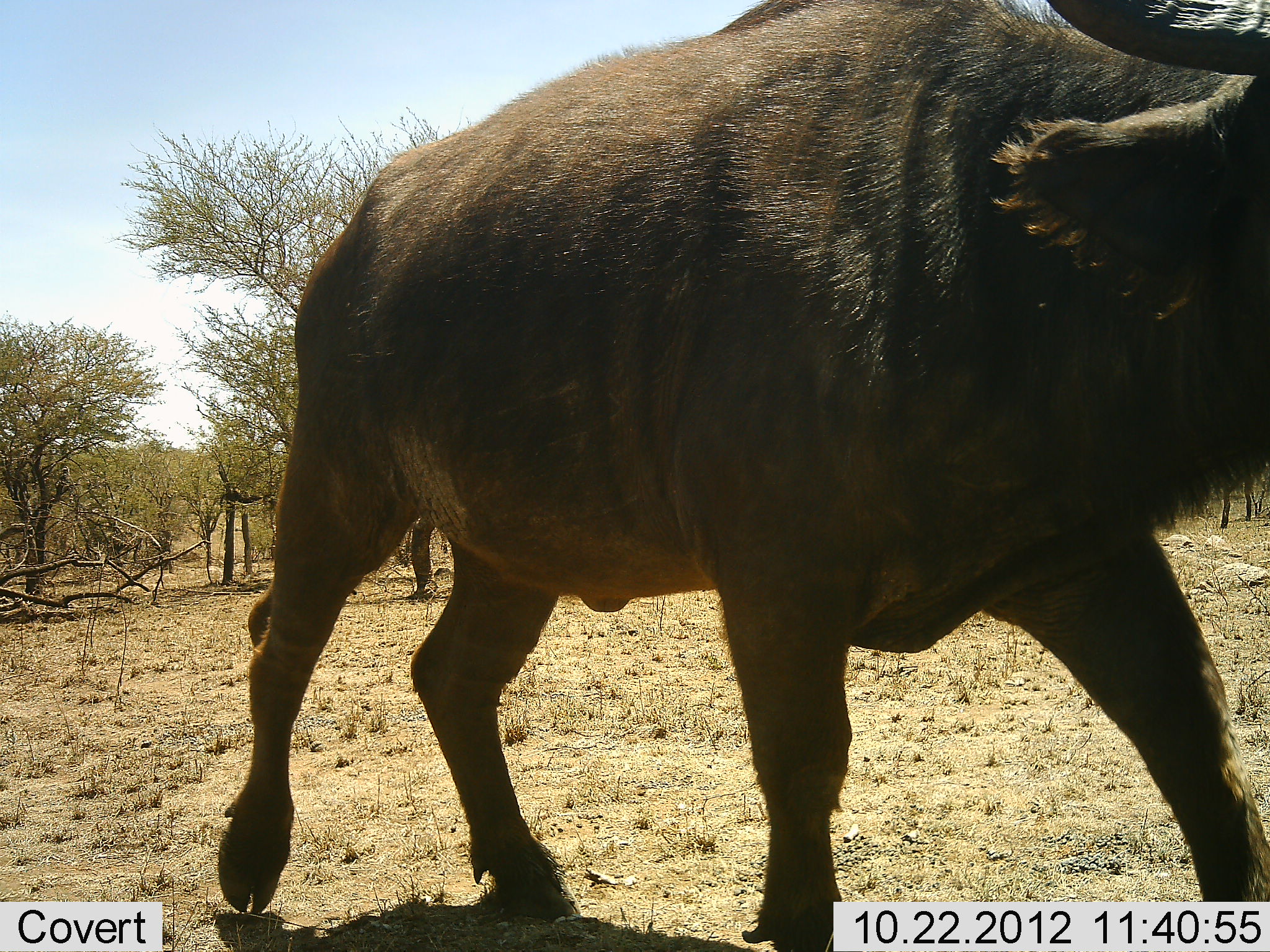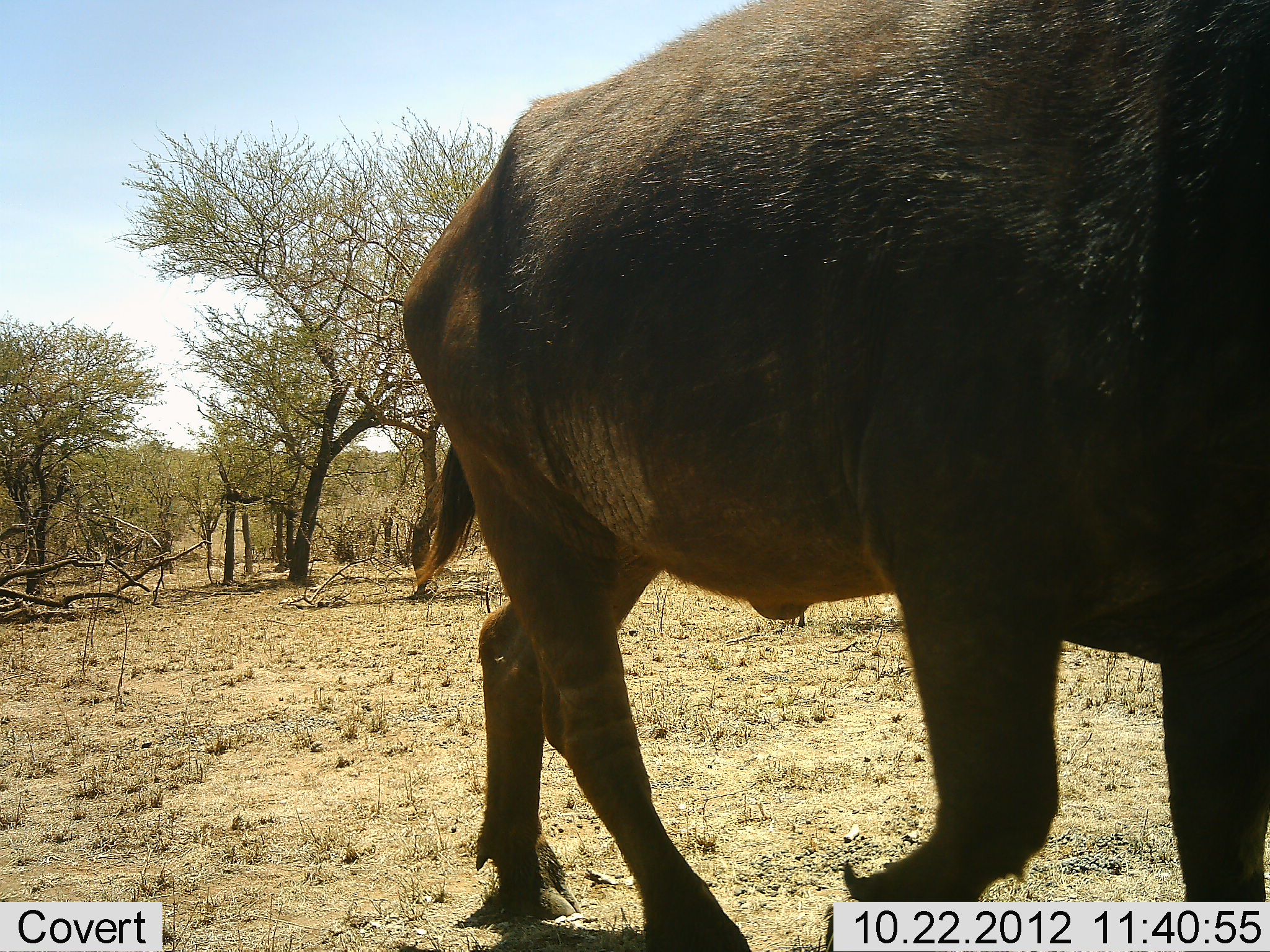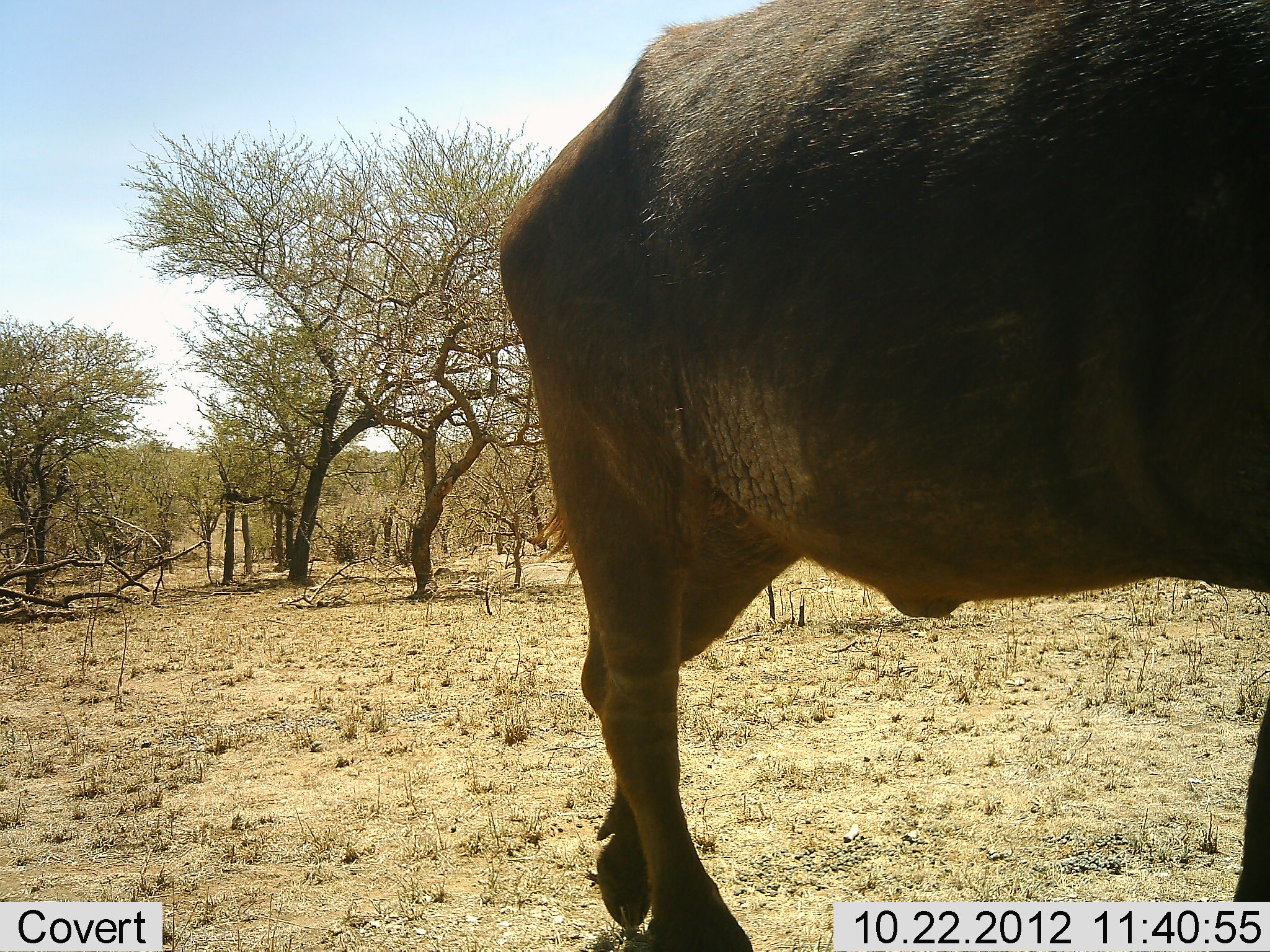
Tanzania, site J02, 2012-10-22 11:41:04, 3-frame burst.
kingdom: Animalia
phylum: Chordata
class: Mammalia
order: Artiodactyla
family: Bovidae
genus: Syncerus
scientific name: Syncerus caffer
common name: cape buffalo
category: buffalo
Buffalo (cape buffalo) (Syncerus caffer), count 1. Behavior (volunteer vote fractions): standing 0%, resting 0%, moving 100%, interacting 0%. Young present (vote fraction): 0%. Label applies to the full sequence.